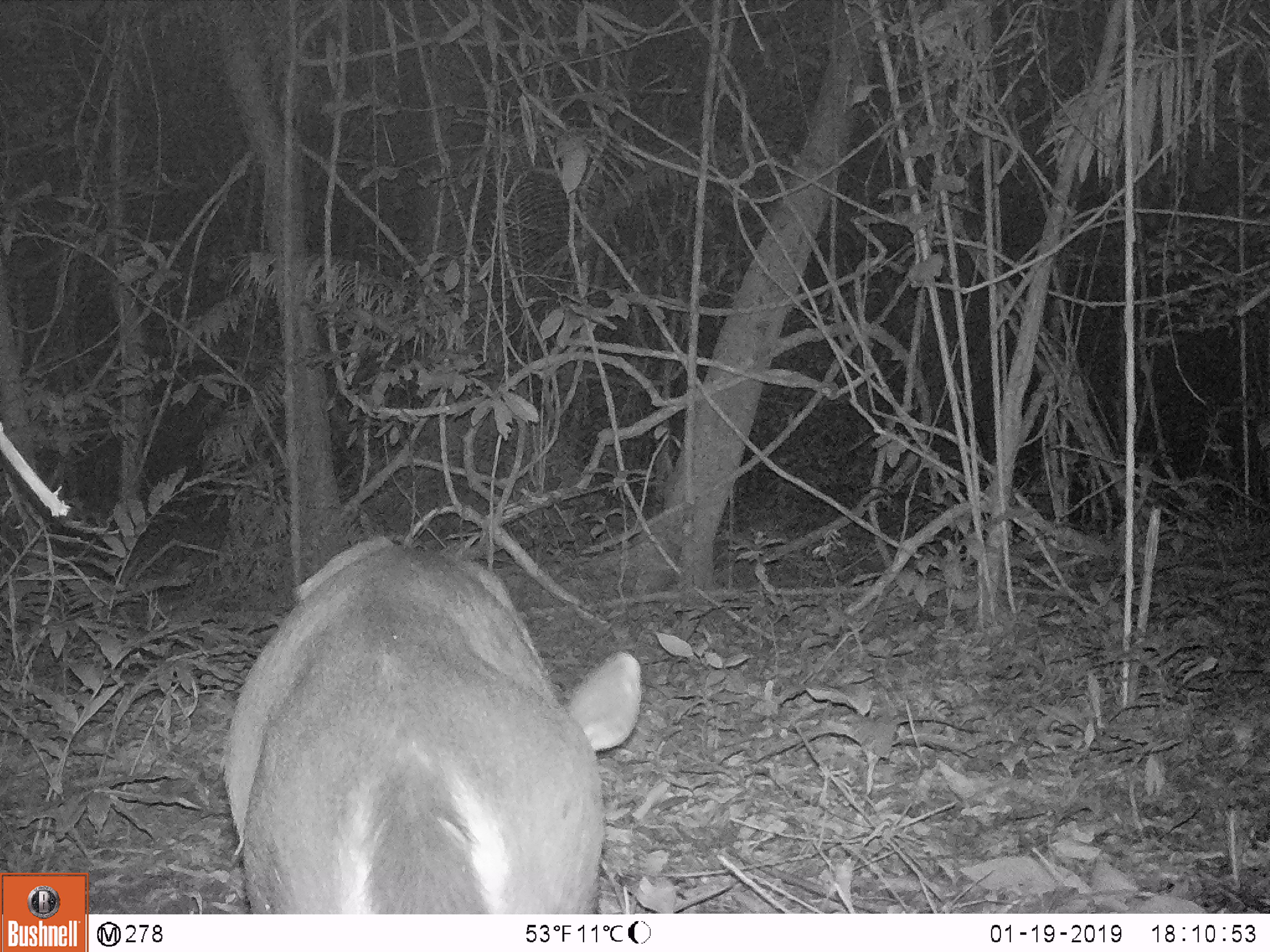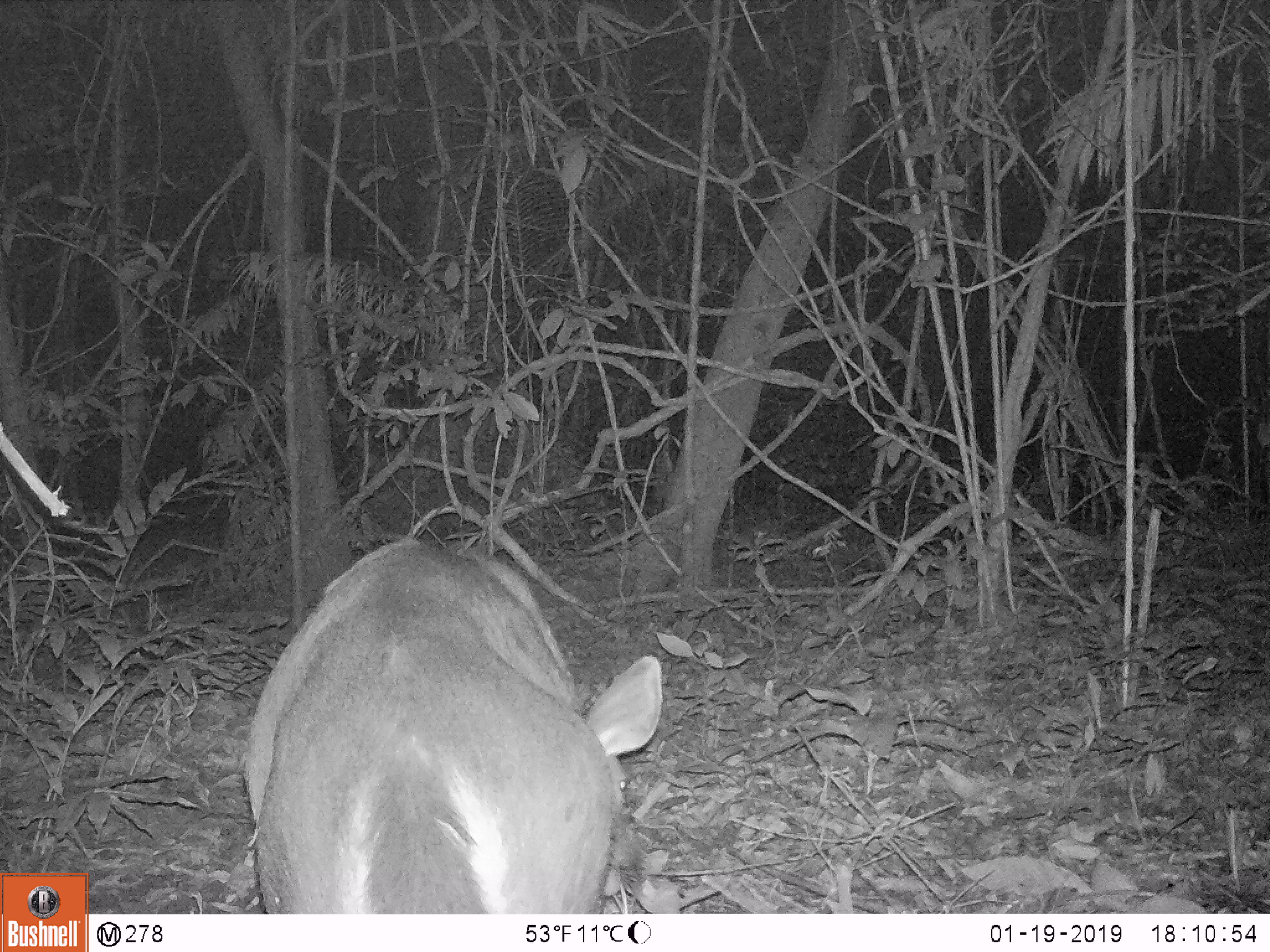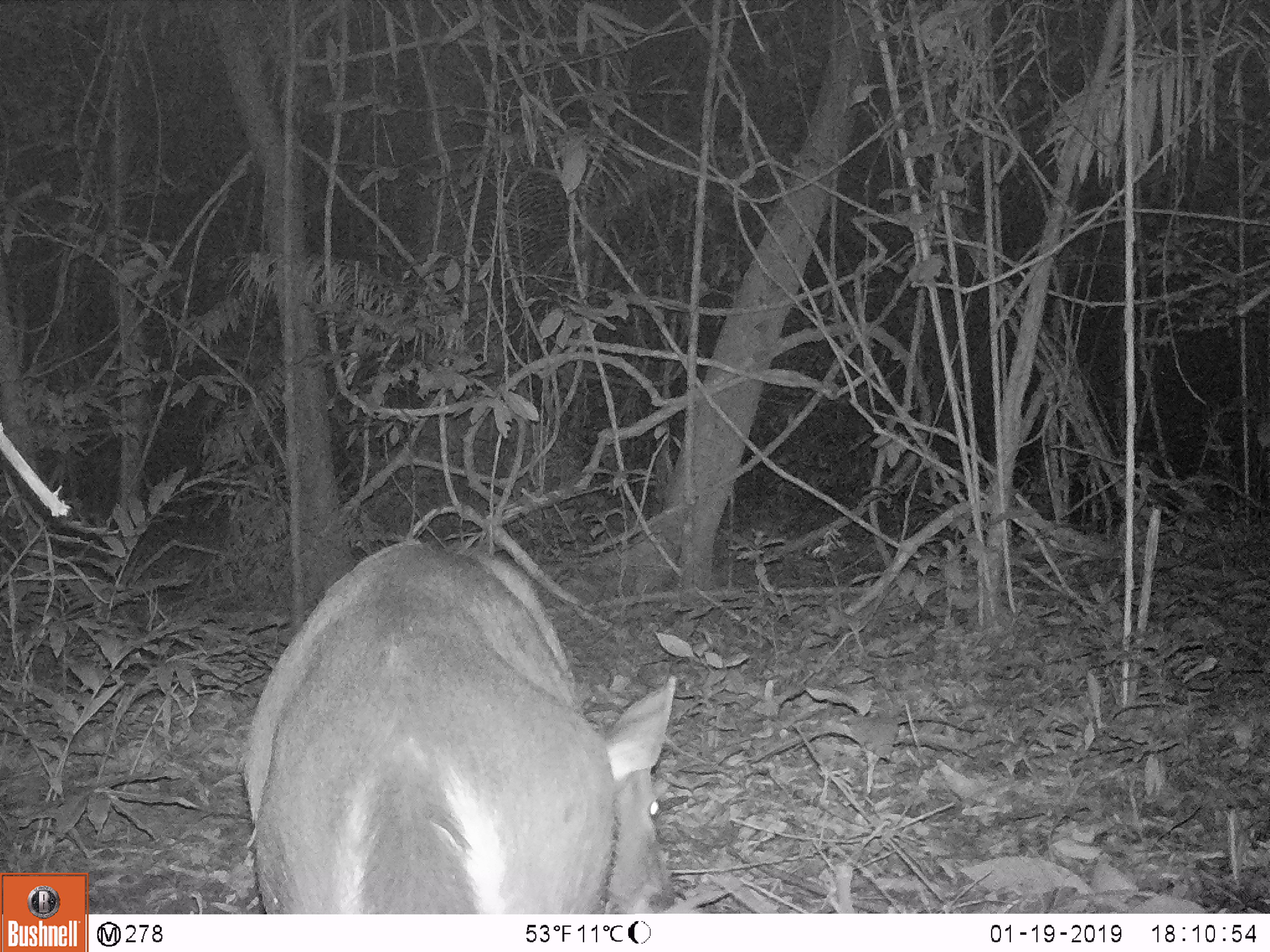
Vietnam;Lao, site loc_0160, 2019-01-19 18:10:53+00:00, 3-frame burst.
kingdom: Animalia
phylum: Chordata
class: Mammalia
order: Artiodactyla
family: Cervidae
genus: Rusa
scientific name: Rusa unicolor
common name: sambar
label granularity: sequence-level